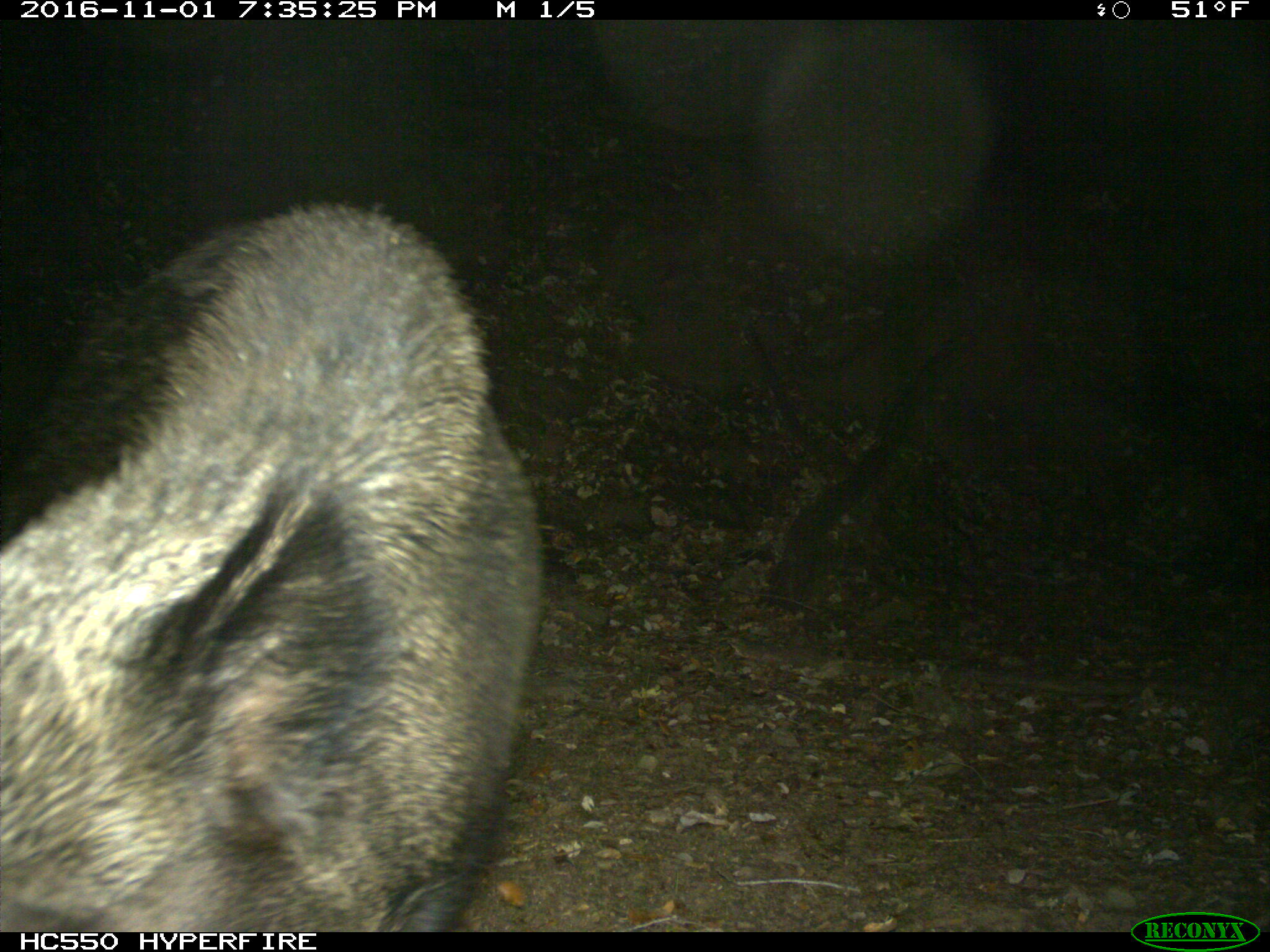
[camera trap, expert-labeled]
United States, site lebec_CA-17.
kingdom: Animalia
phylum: Chordata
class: Mammalia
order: Artiodactyla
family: Suidae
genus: Sus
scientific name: Sus scrofa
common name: wild boar